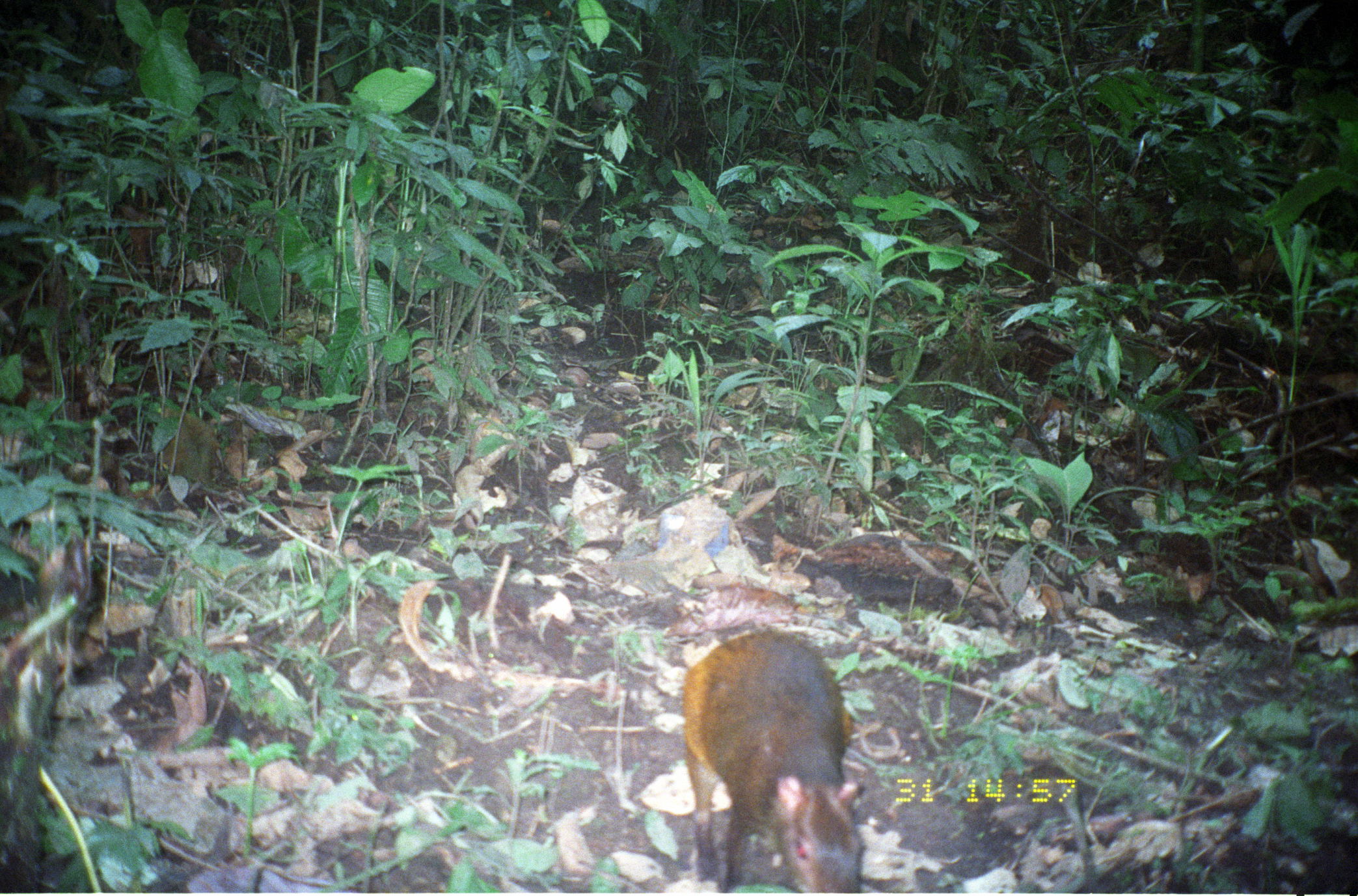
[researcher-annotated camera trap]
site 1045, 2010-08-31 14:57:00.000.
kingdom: Animalia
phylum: Chordata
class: Mammalia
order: Rodentia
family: Dasyproctidae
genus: Dasyprocta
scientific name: Dasyprocta punctata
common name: central american agouti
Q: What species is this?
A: Dasyprocta punctata (central american agouti).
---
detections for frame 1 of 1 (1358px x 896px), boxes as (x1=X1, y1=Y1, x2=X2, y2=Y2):
dasyprocta punctata: (x1=683, y1=628, x2=867, y2=893)